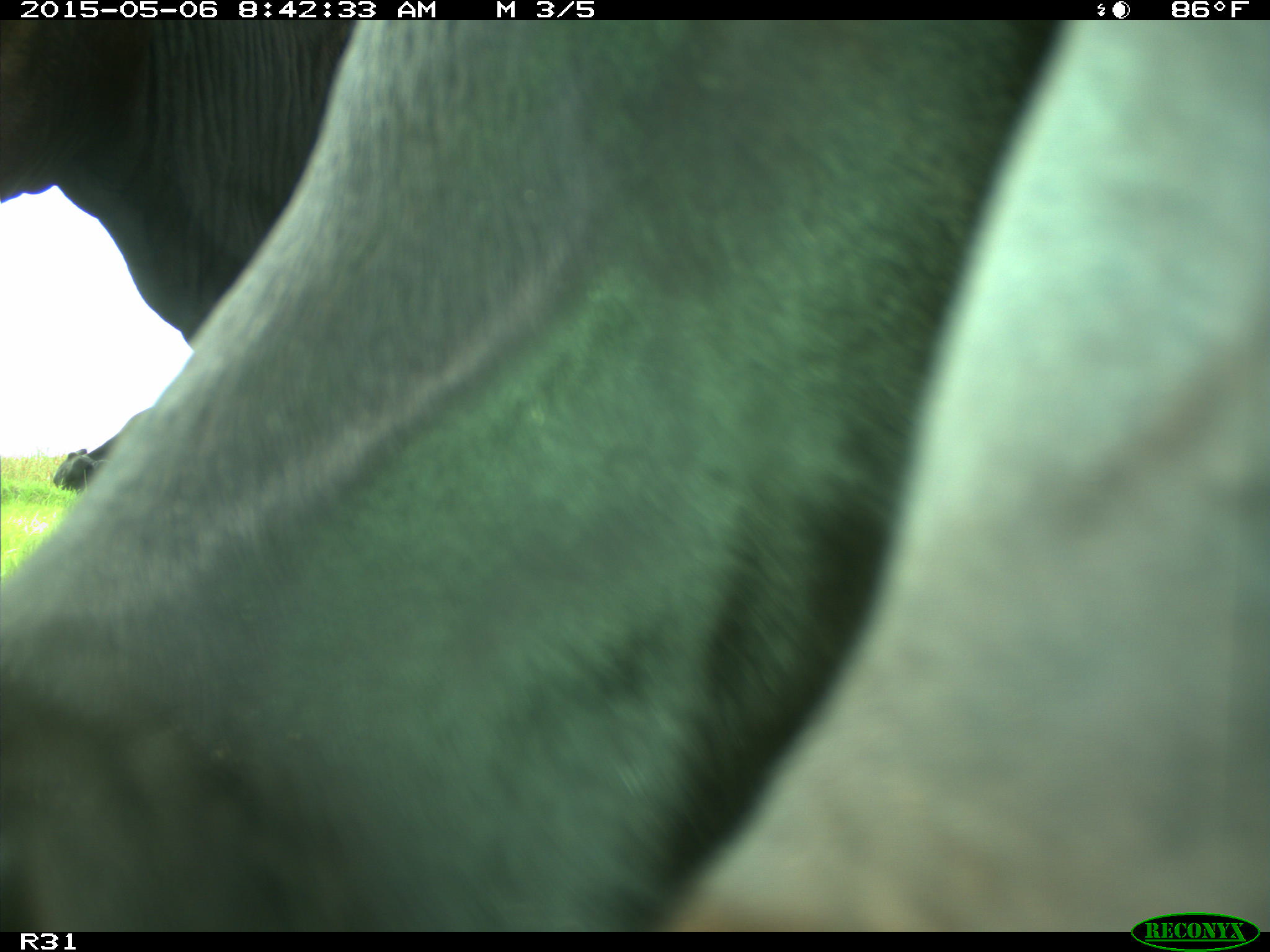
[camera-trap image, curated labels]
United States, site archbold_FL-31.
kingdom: Animalia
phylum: Chordata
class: Mammalia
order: Artiodactyla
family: Bovidae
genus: Bos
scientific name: Bos taurus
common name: domestic cow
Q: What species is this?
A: Bos taurus (domestic cow).